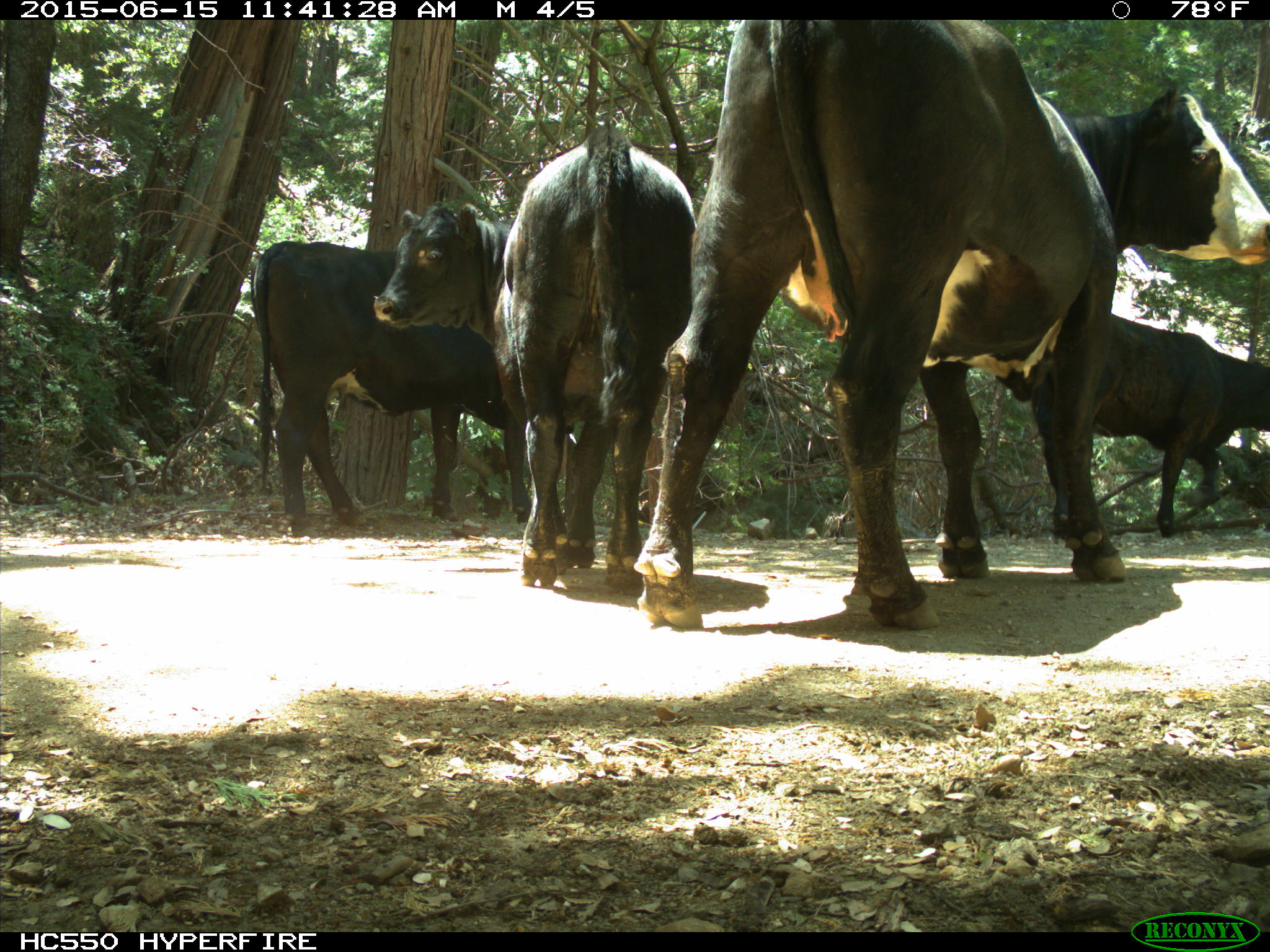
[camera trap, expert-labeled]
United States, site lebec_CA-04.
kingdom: Animalia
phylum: Chordata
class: Mammalia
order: Artiodactyla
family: Bovidae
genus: Bos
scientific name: Bos taurus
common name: domestic cow